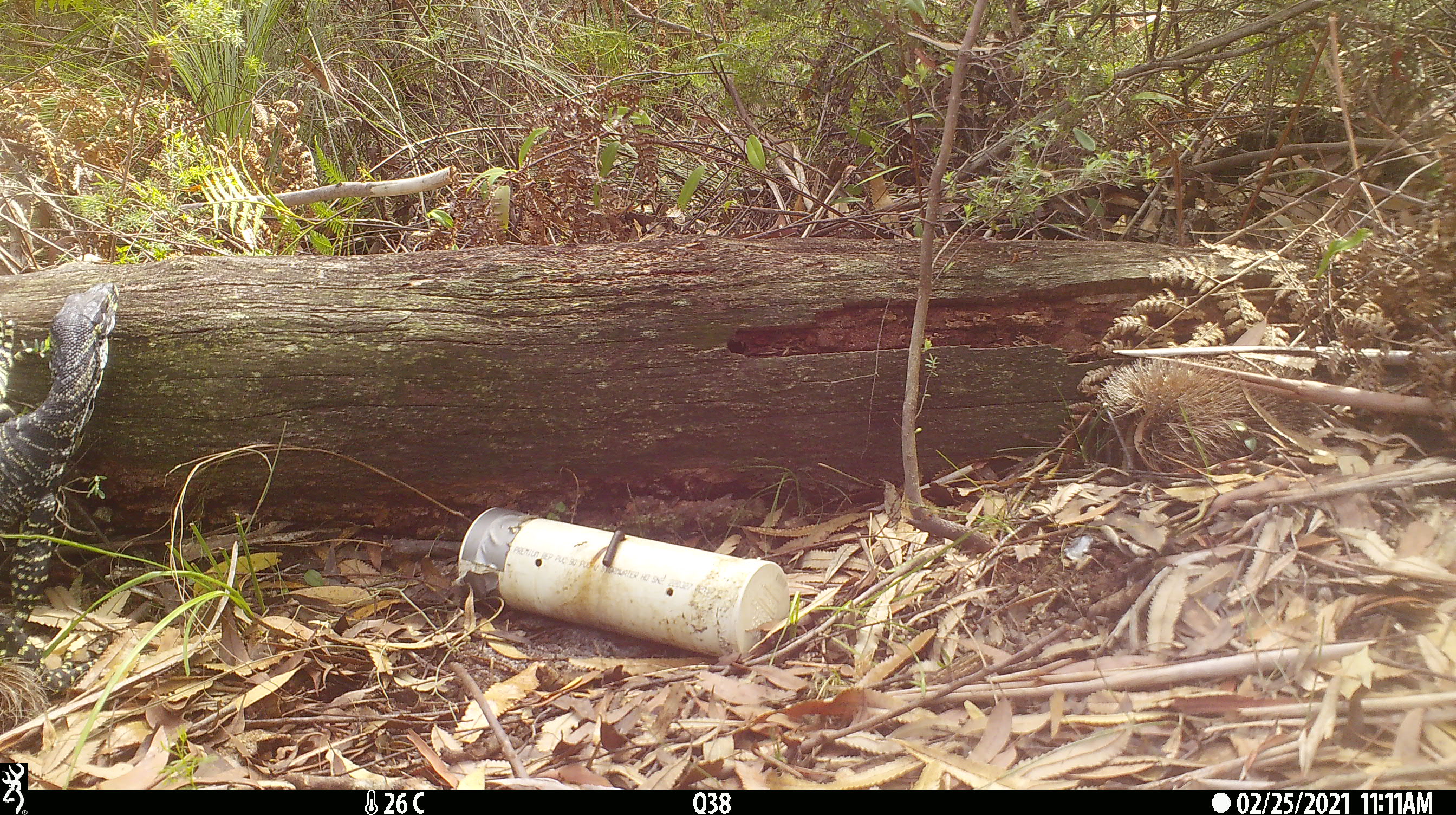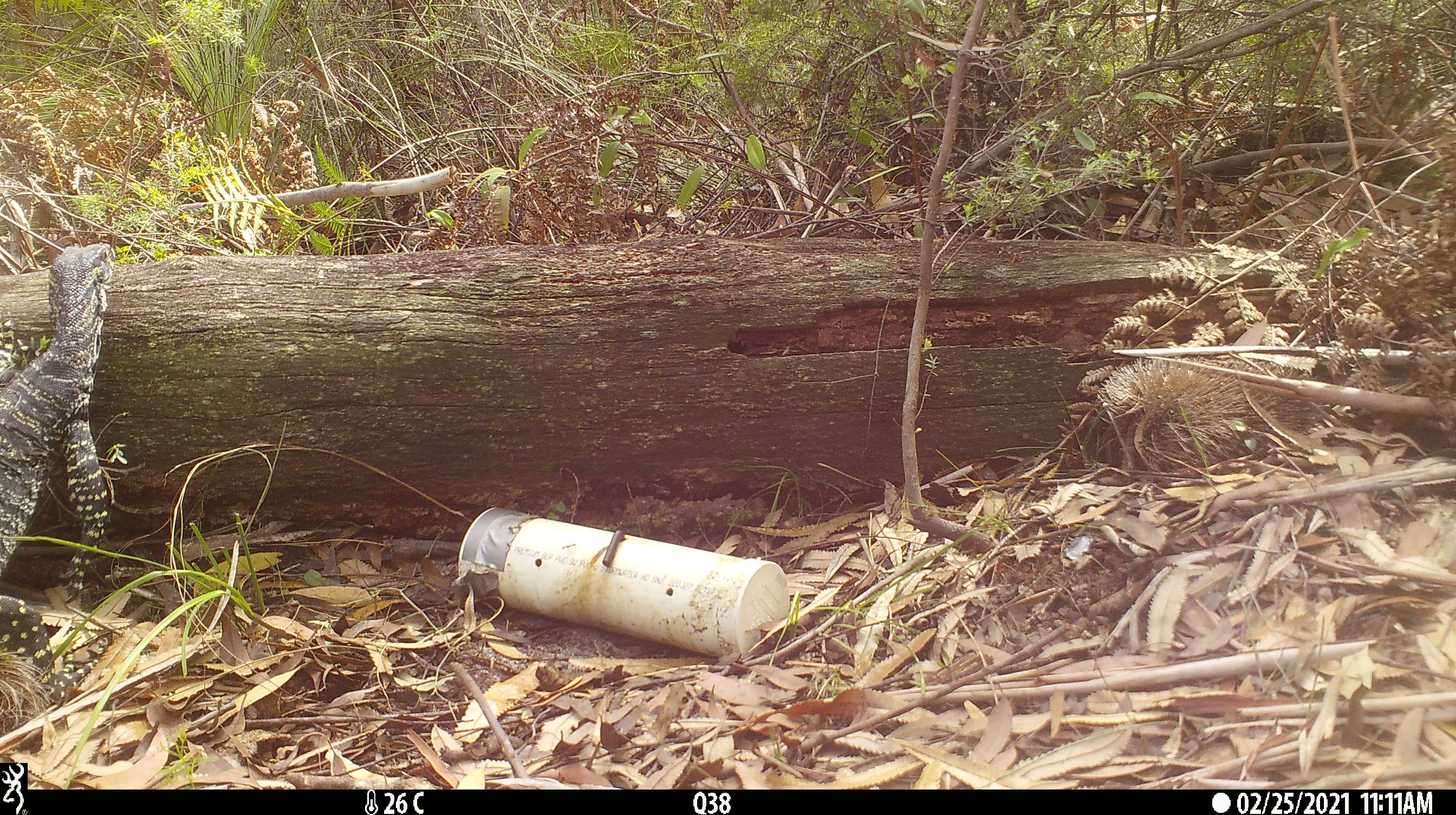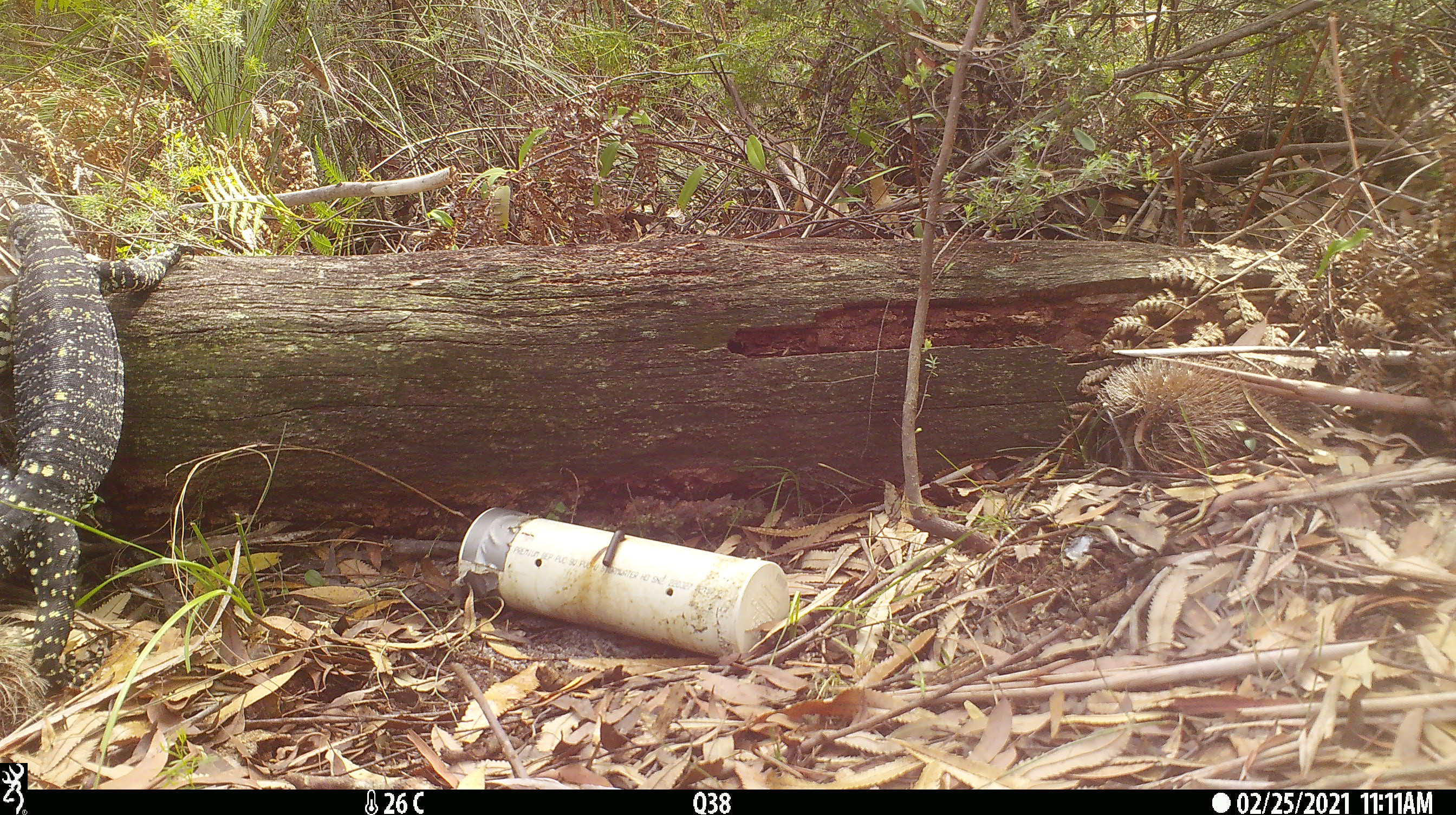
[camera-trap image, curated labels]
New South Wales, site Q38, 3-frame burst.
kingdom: Animalia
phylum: Chordata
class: Reptilia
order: Squamata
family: Varanidae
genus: Varanus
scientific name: Varanus varius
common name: lace monitor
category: goanna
Goanna (lace monitor) (Varanus varius).